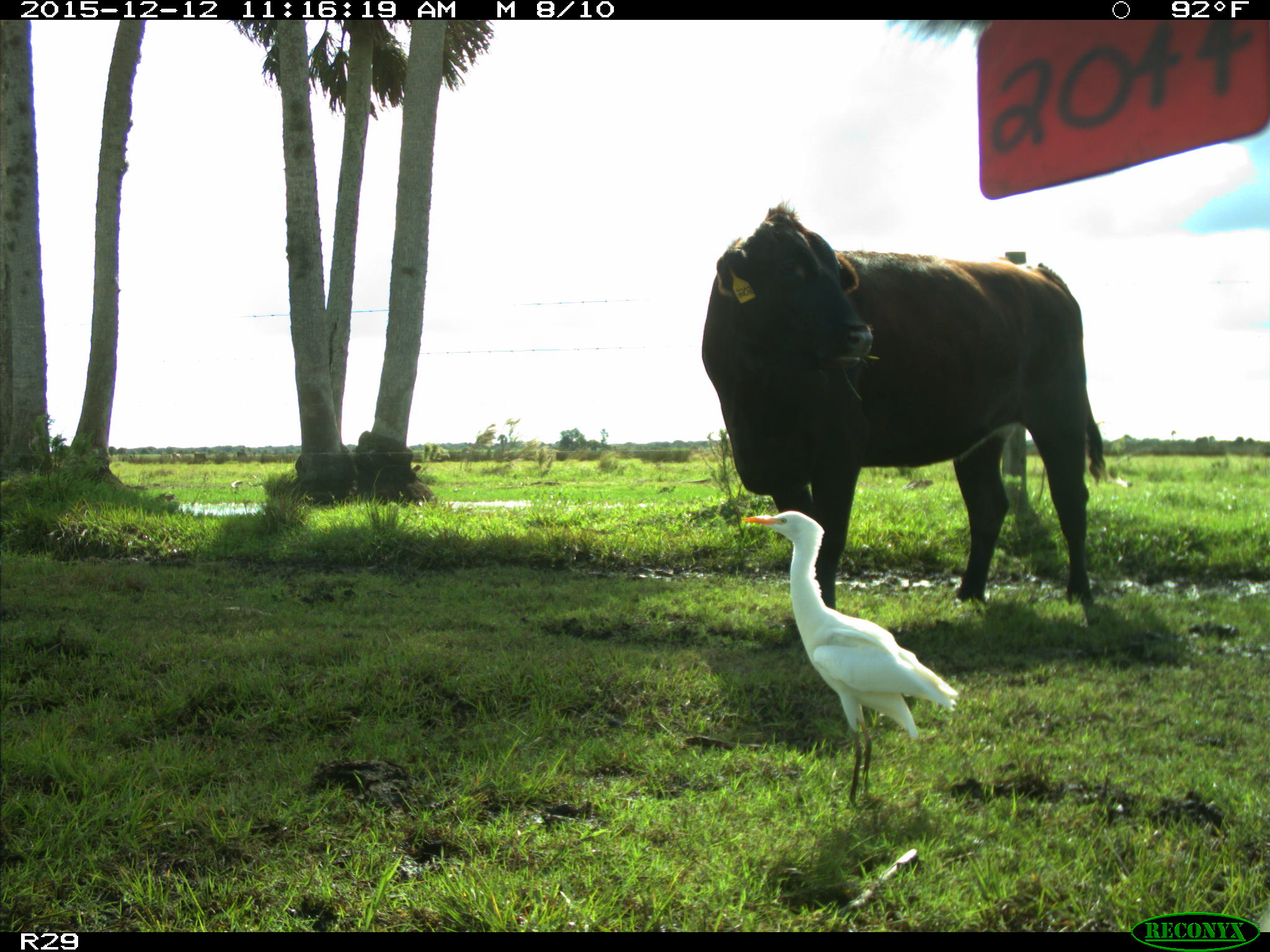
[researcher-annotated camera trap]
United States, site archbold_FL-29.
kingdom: Animalia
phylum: Chordata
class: Mammalia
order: Artiodactyla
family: Bovidae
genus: Bos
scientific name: Bos taurus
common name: domestic cow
Bos taurus (domestic cow).